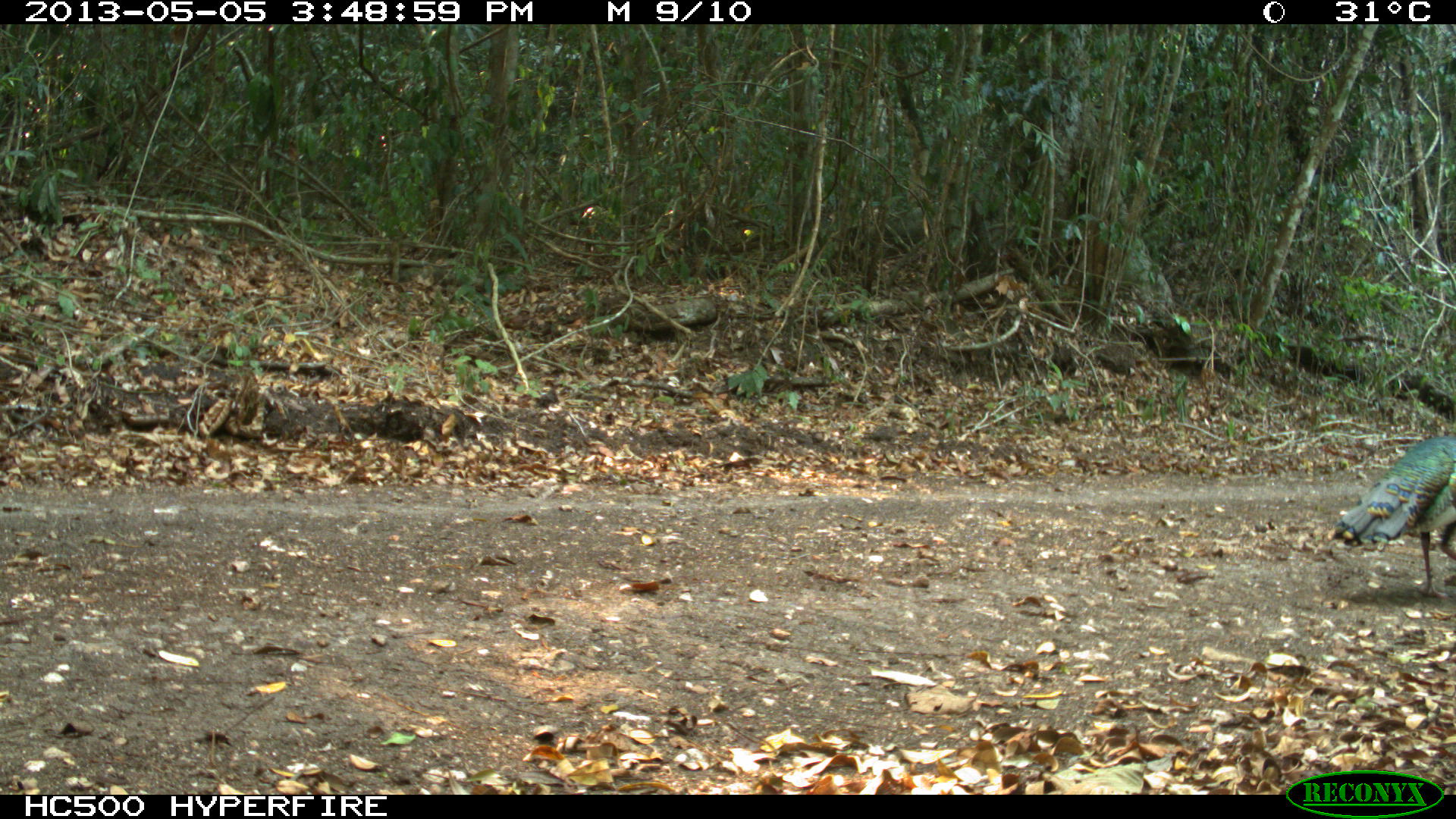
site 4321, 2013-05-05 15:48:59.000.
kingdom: Animalia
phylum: Chordata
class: Aves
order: Galliformes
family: Phasianidae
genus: Meleagris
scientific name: Meleagris ocellata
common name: ocellated turkey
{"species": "Meleagris ocellata (ocellated turkey)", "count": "1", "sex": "male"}